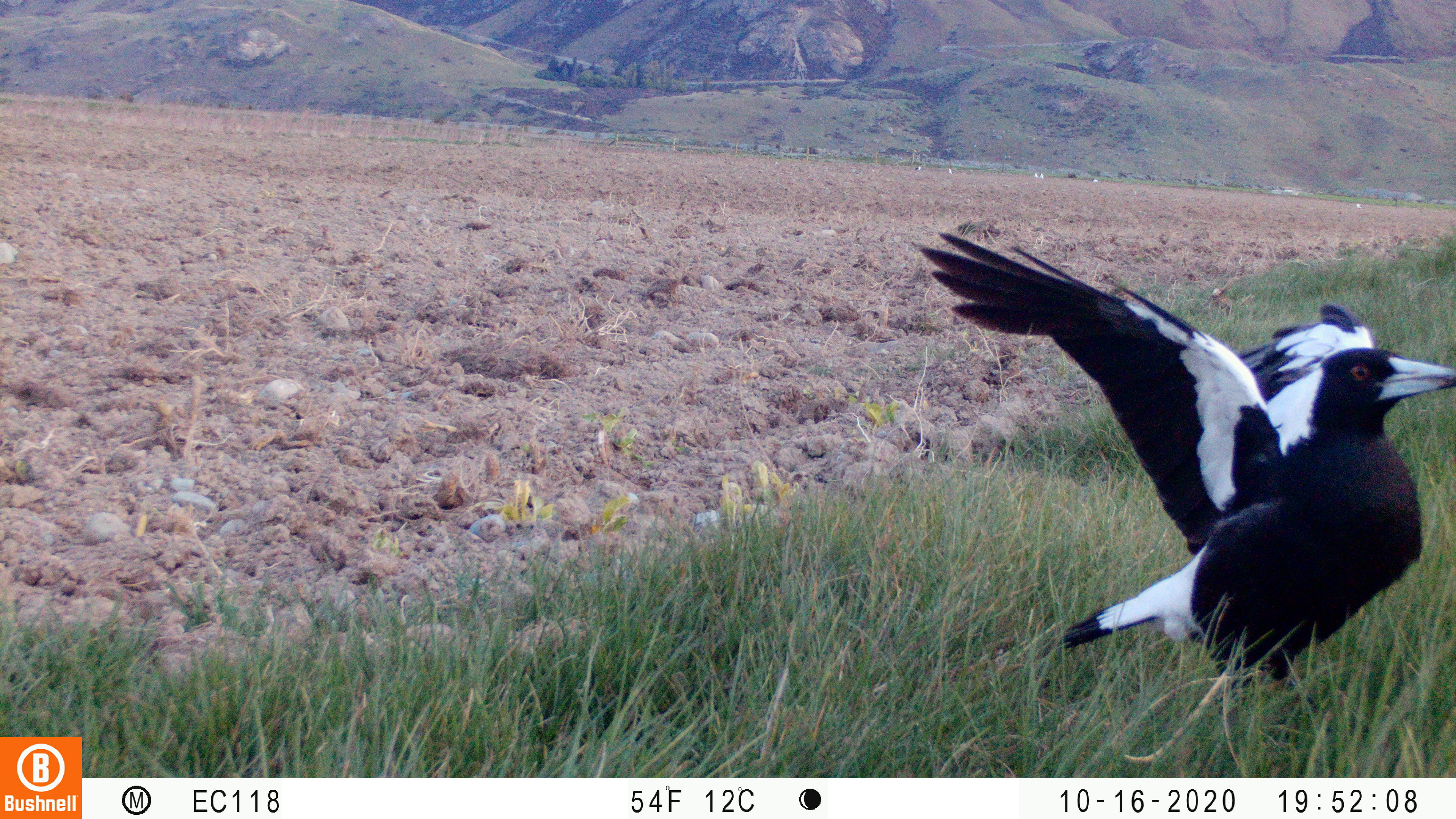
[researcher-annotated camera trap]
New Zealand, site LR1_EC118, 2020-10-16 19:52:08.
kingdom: Animalia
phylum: Chordata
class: Aves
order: Passeriformes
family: Artamidae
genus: Gymnorhina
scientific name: Gymnorhina tibicen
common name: australian magpie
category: magpie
Magpie (australian magpie) (Gymnorhina tibicen).